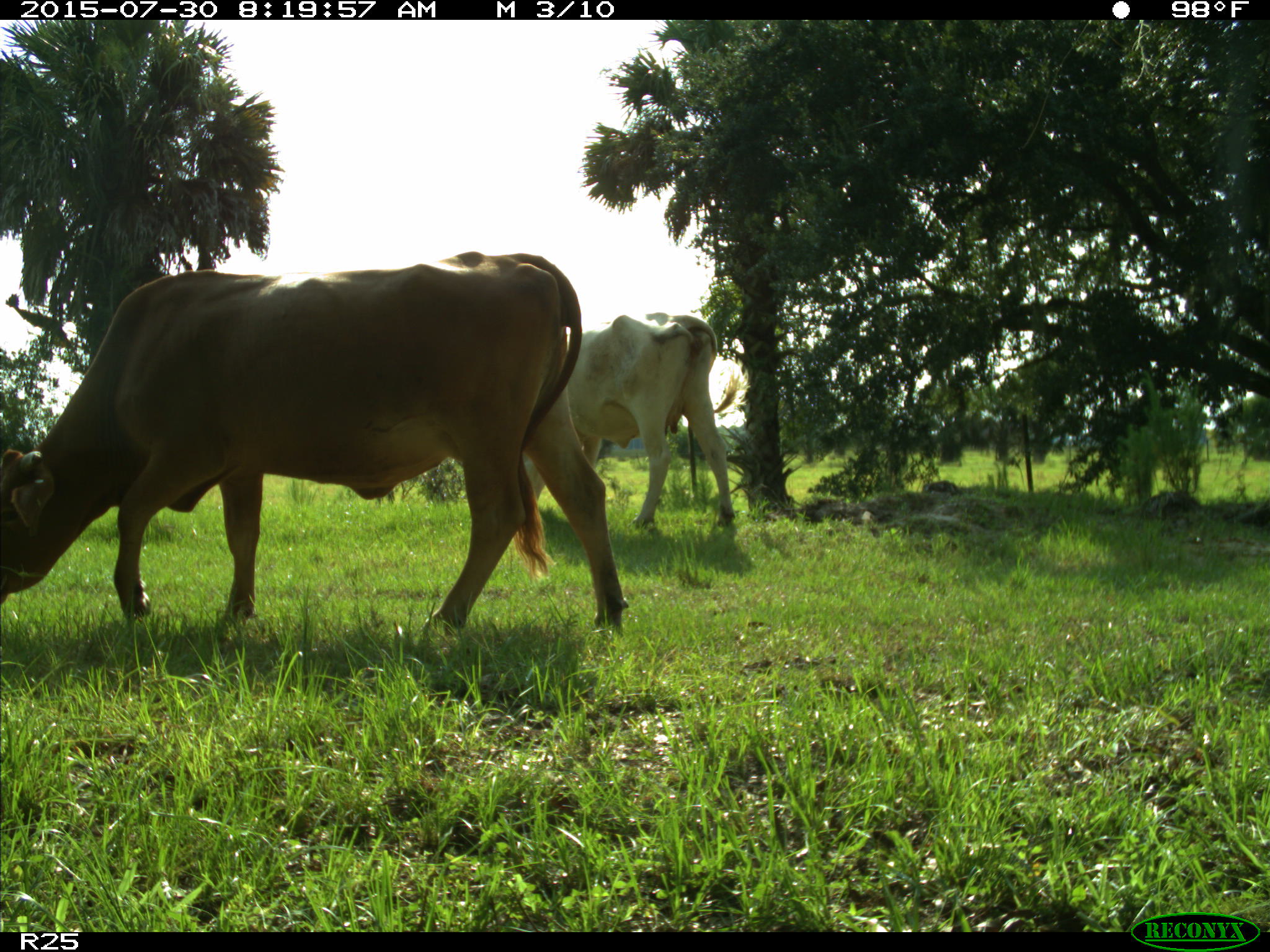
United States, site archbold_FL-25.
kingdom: Animalia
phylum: Chordata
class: Mammalia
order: Artiodactyla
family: Bovidae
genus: Bos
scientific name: Bos taurus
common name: domestic cow